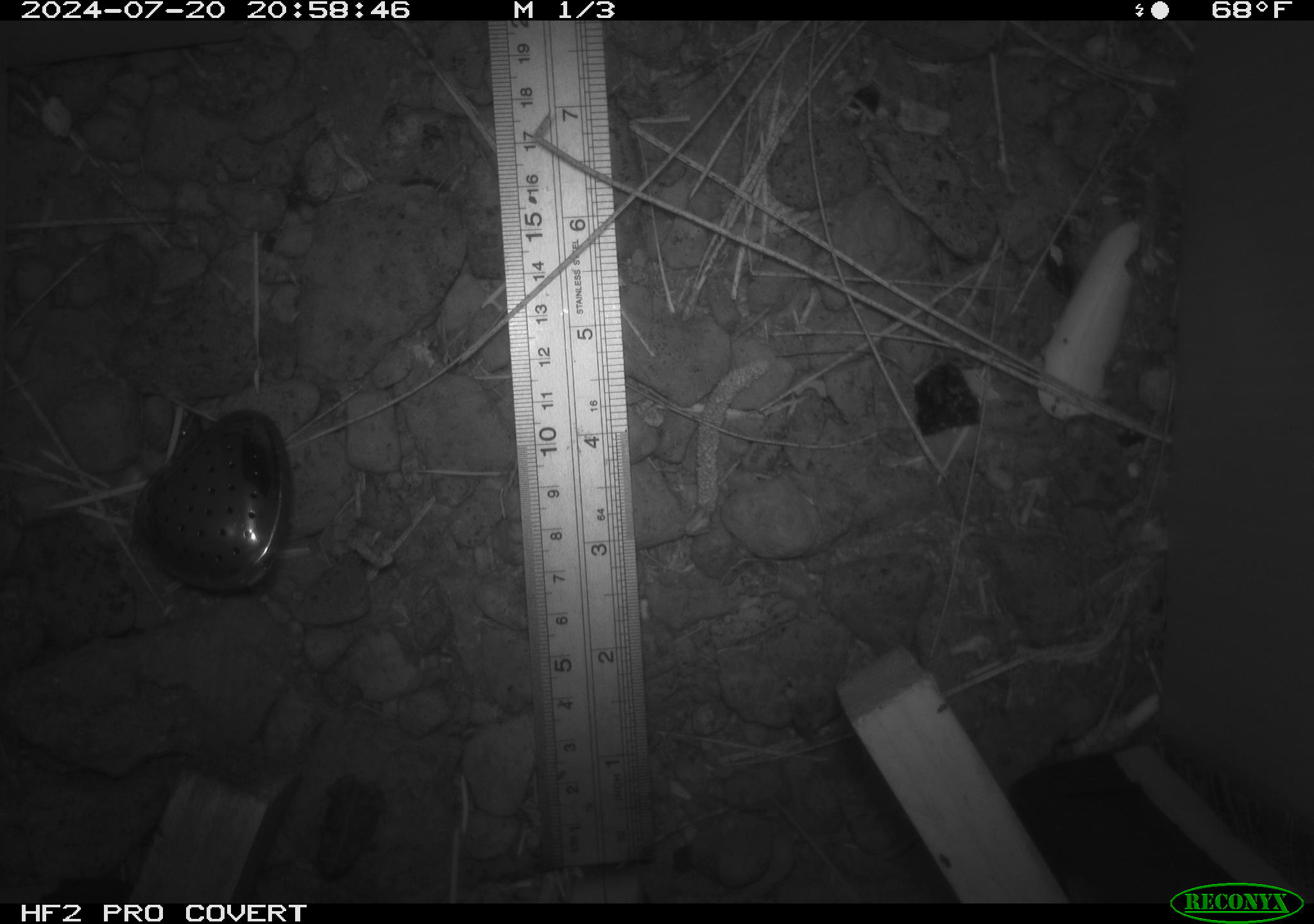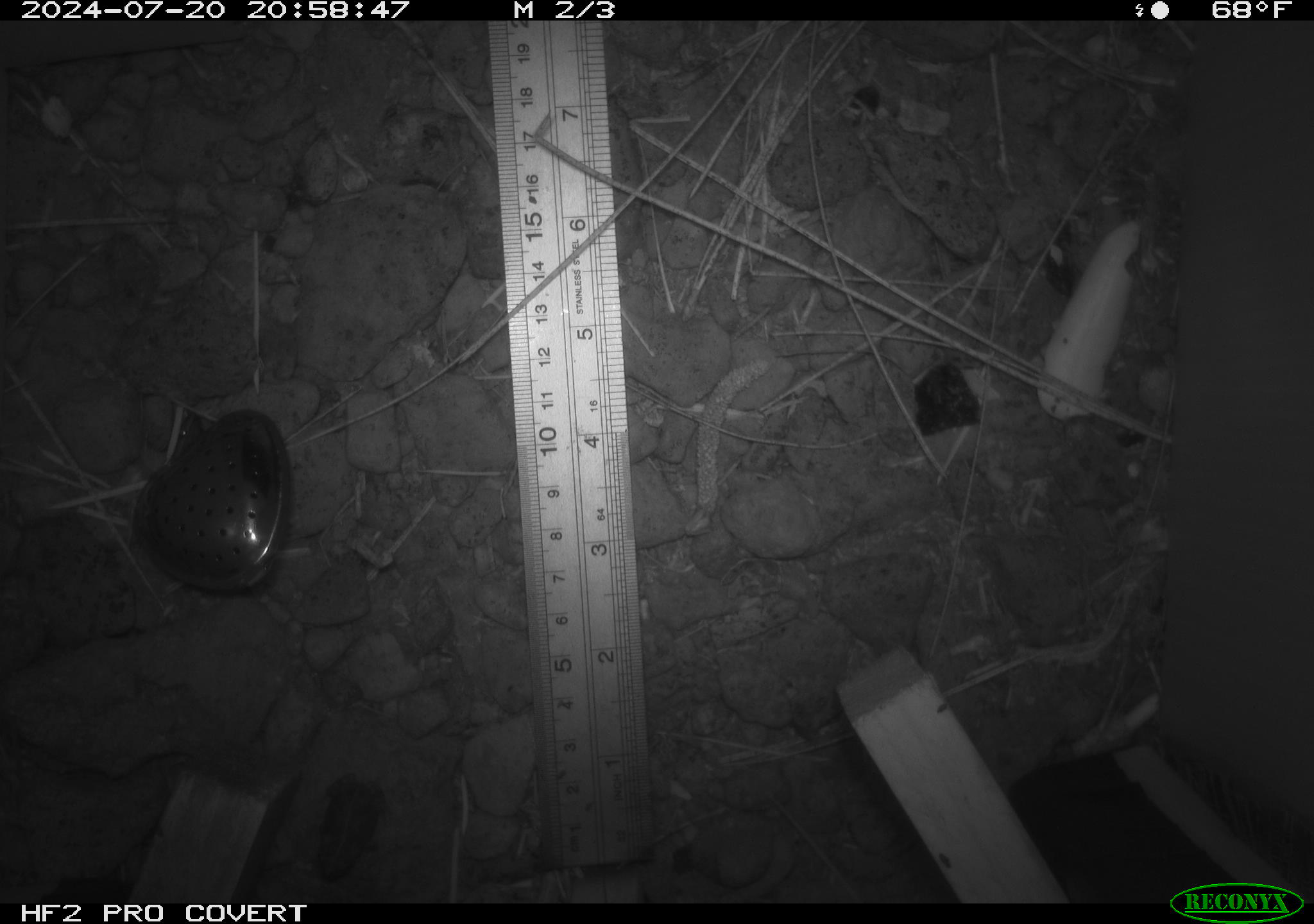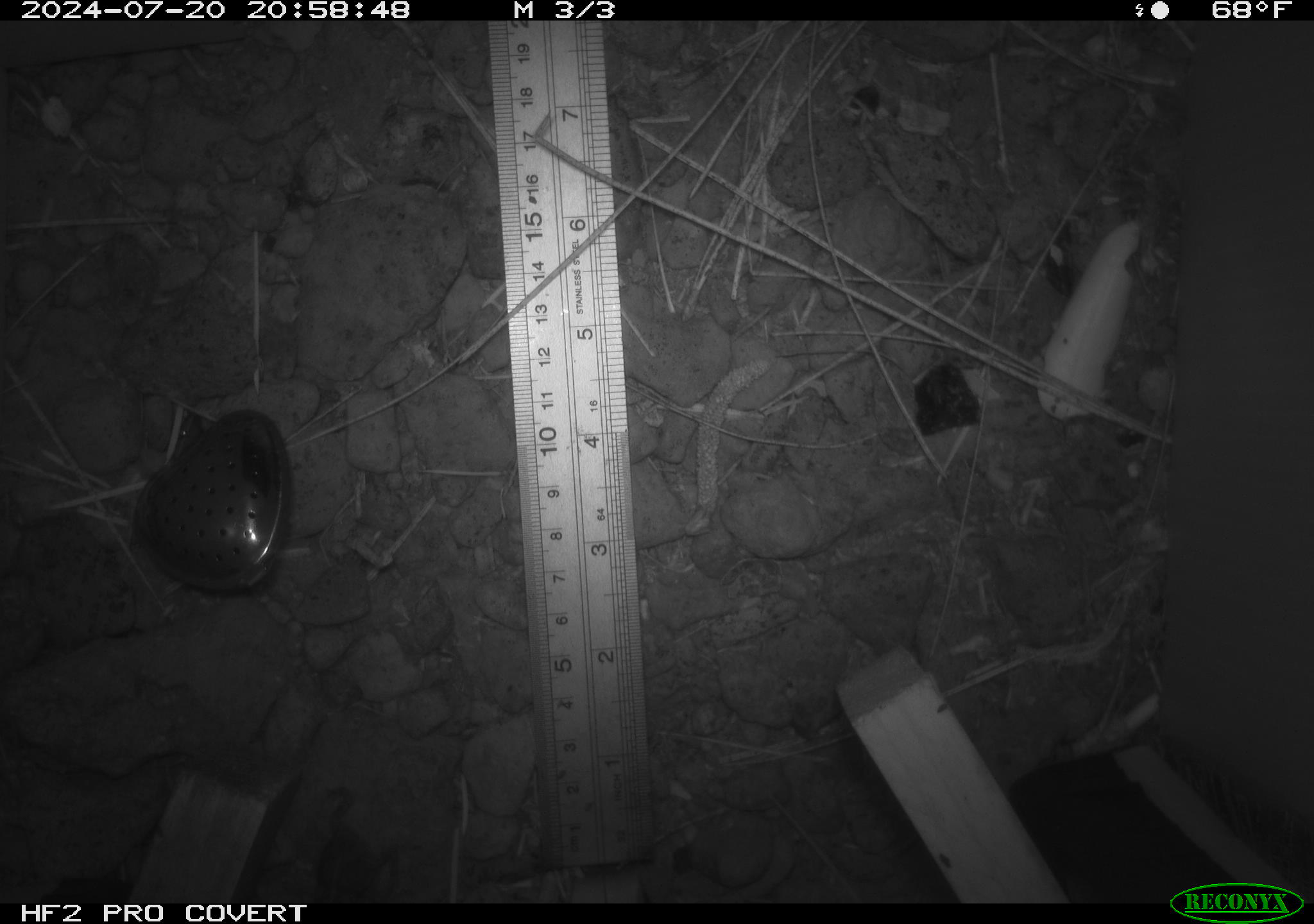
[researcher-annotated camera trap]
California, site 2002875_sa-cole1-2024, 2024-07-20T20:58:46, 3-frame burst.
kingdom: Animalia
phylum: Chordata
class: Amphibia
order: Anura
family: Bufonidae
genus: Anaxyrus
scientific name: Anaxyrus boreas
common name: western toad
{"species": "western toad (Anaxyrus boreas)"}